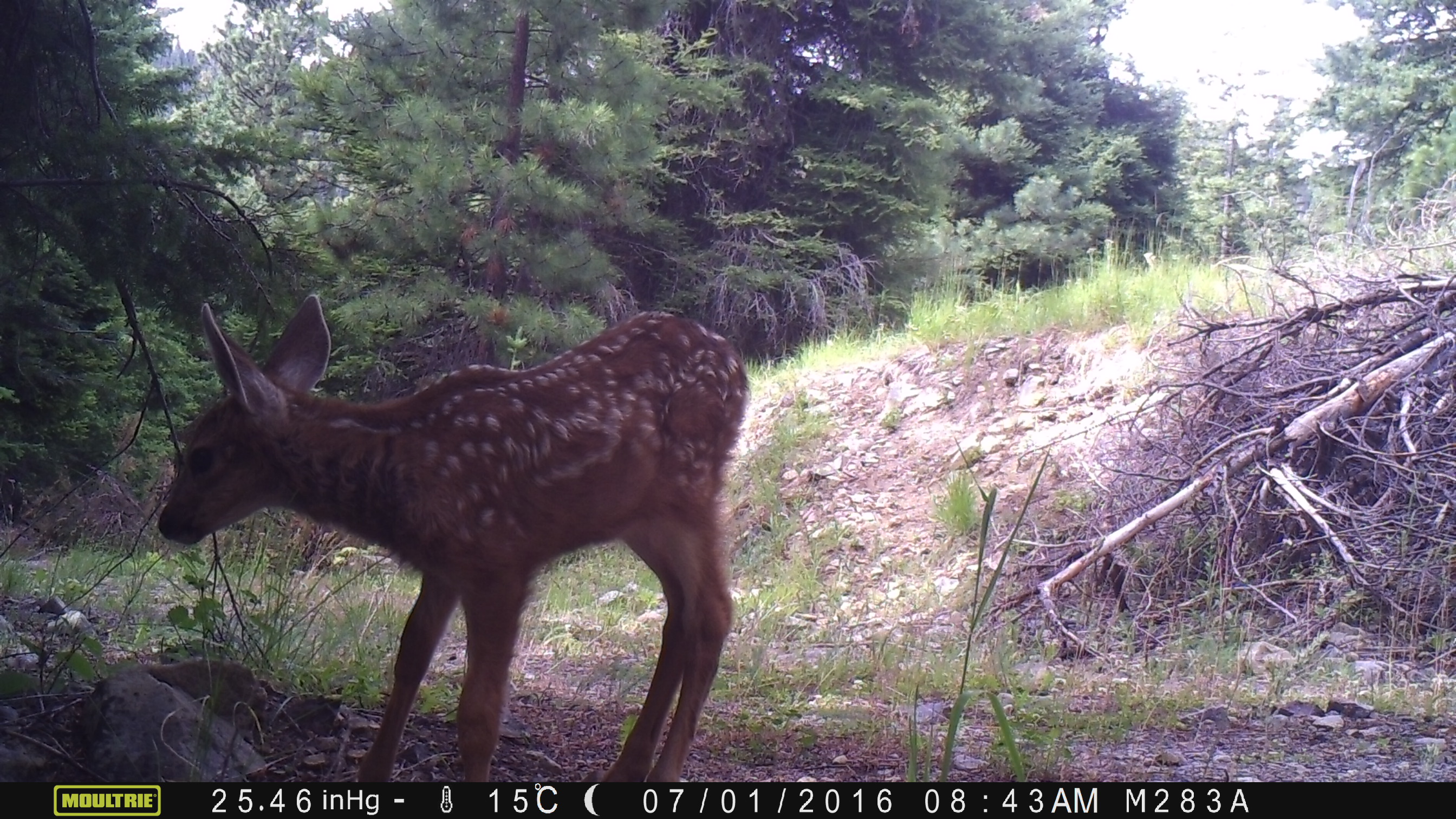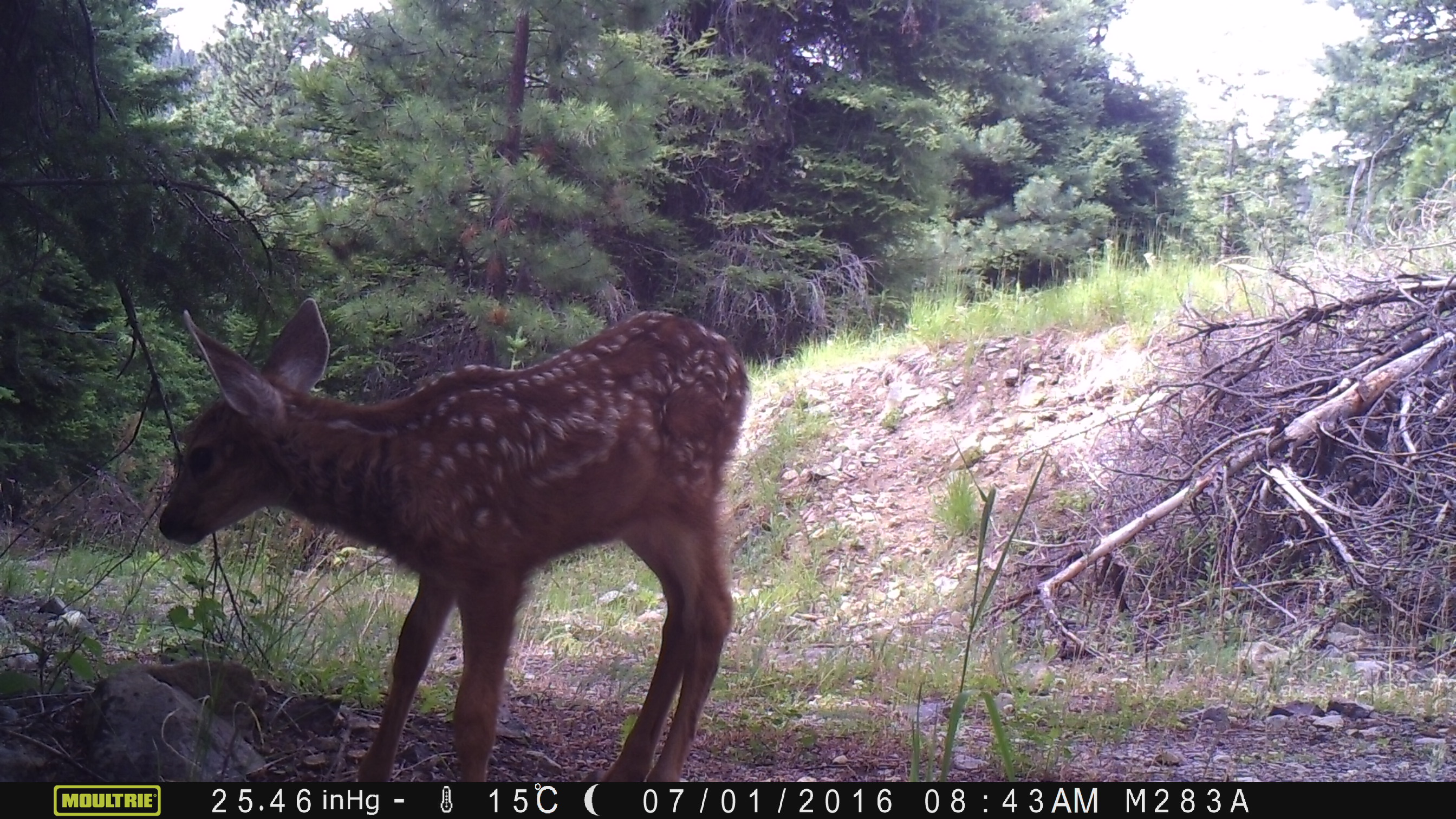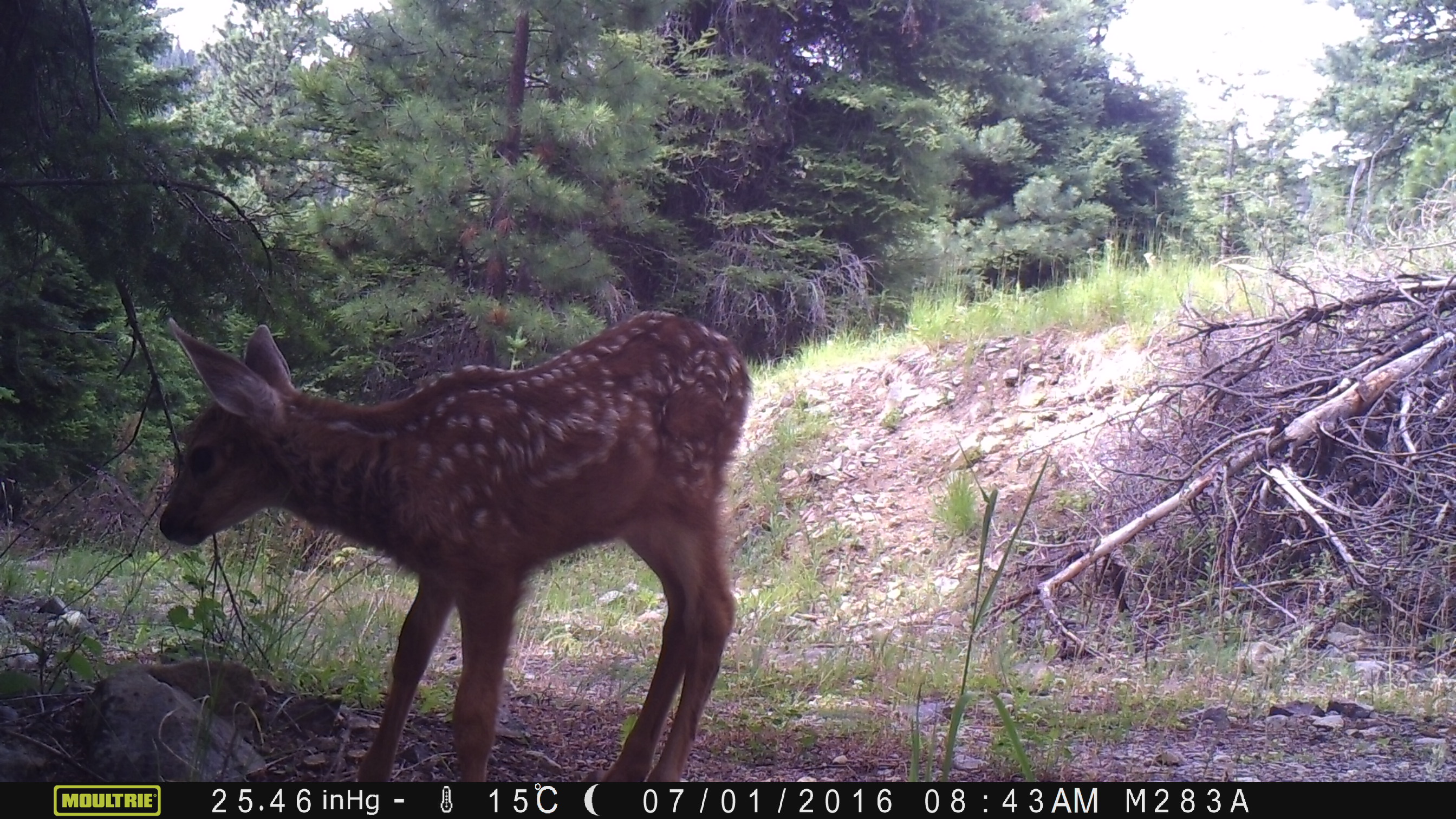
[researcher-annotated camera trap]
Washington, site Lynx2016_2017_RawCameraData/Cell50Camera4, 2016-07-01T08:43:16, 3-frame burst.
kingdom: Animalia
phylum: Chordata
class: Mammalia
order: Artiodactyla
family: Cervidae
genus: Odocoileus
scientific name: Odocoileus hemionus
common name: mule deer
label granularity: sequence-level